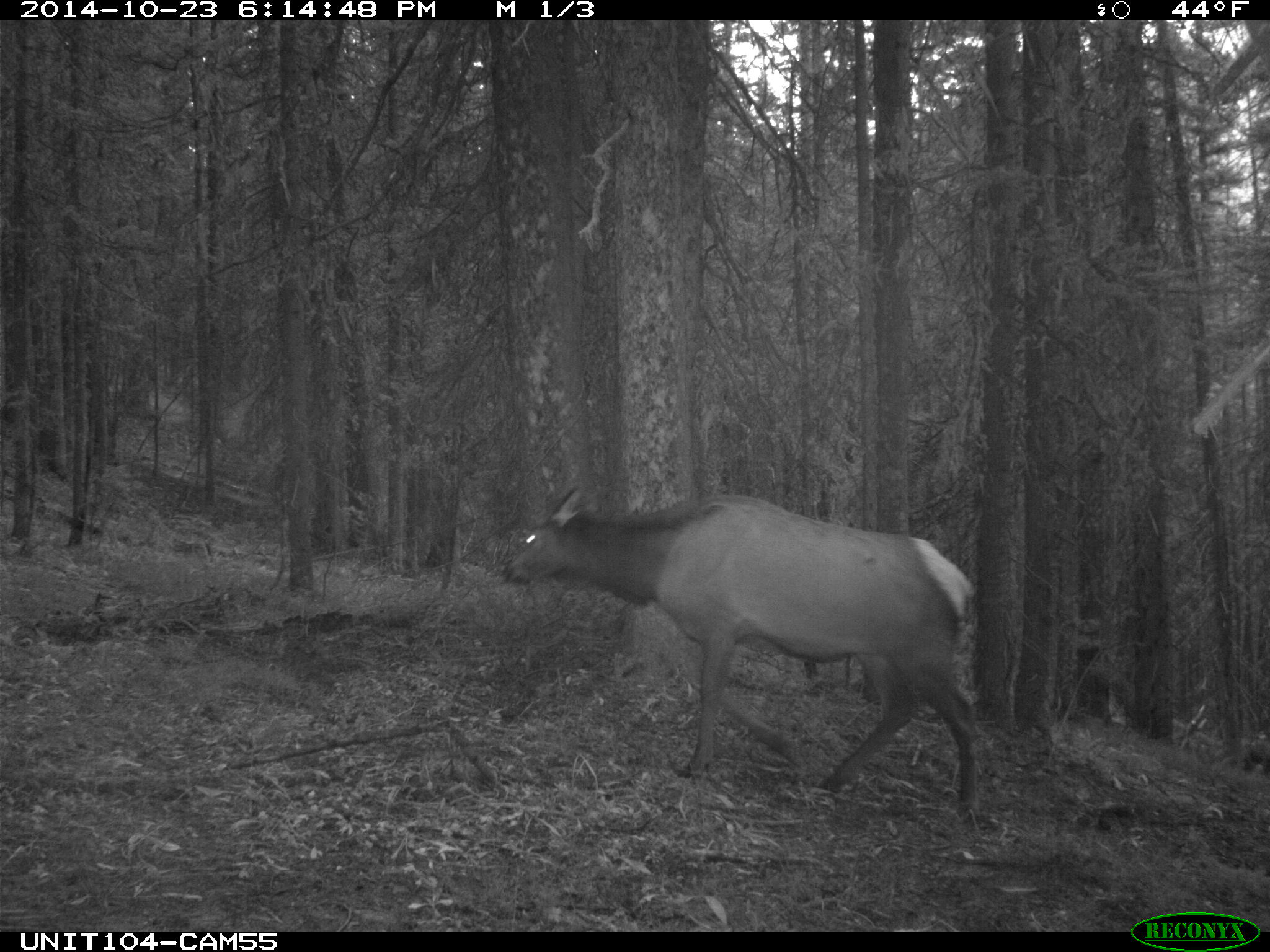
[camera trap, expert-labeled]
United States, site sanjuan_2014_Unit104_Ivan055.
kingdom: Animalia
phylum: Chordata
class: Mammalia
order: Artiodactyla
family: Cervidae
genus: Cervus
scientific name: Cervus elaphus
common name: red deer